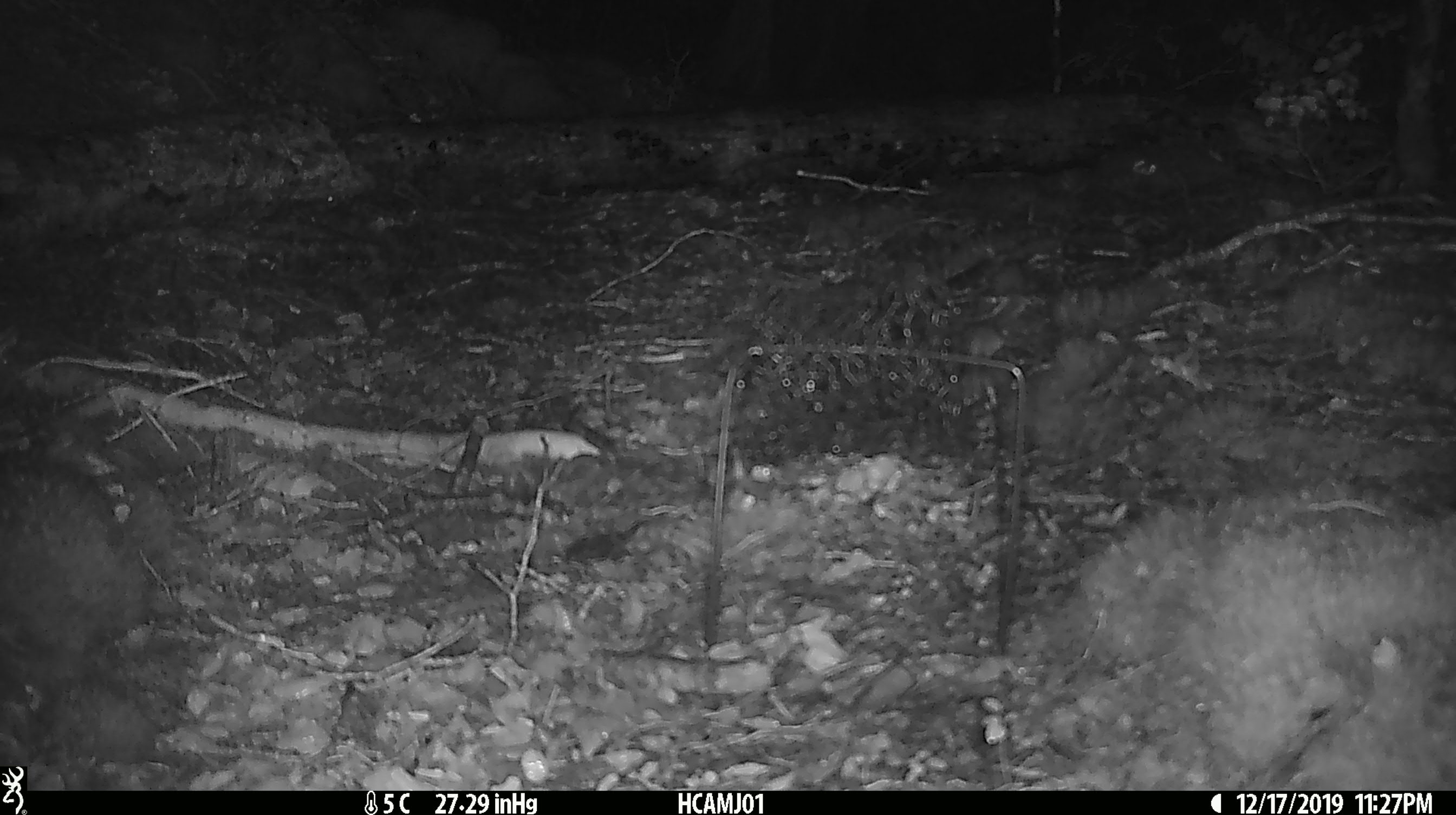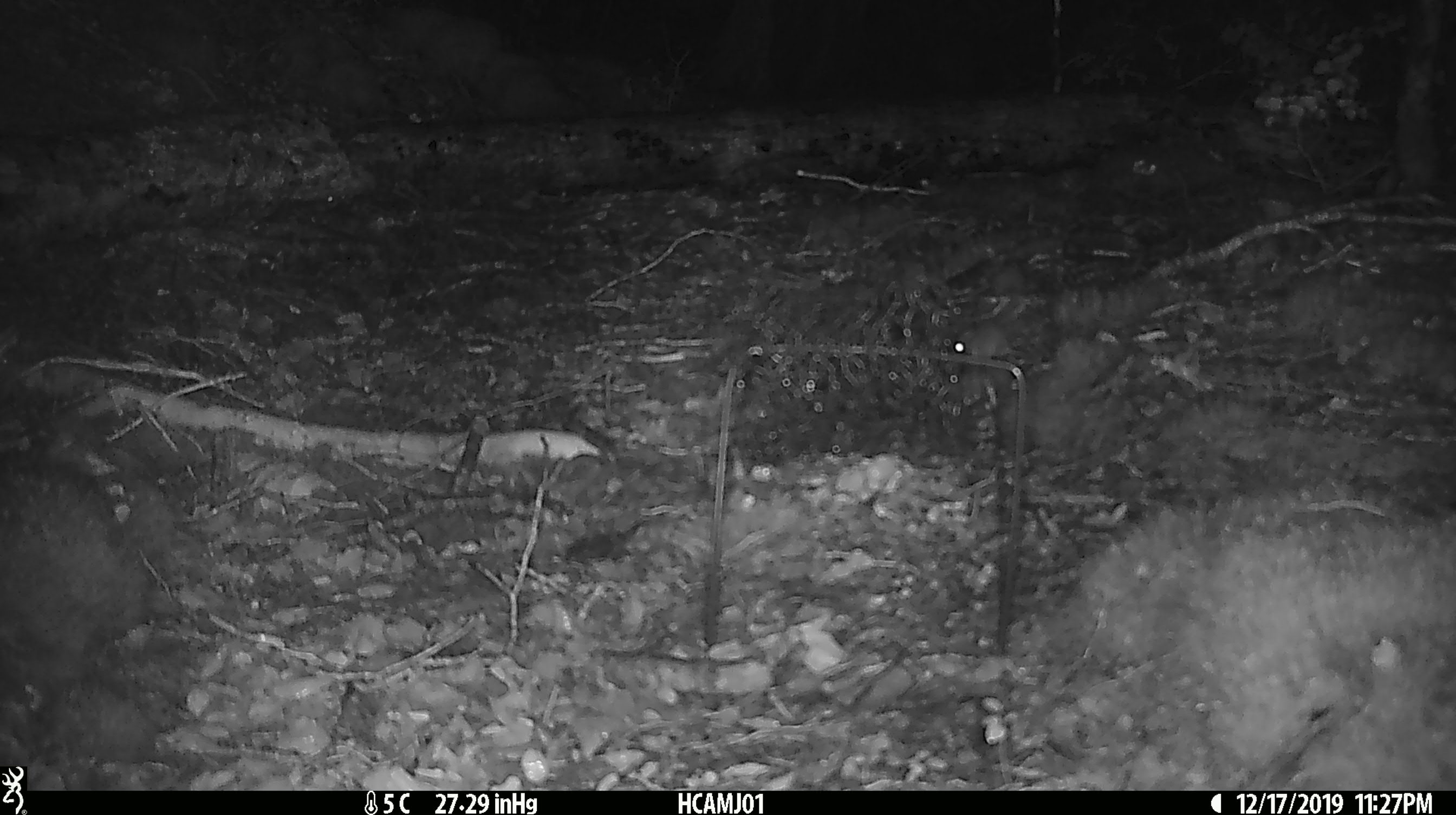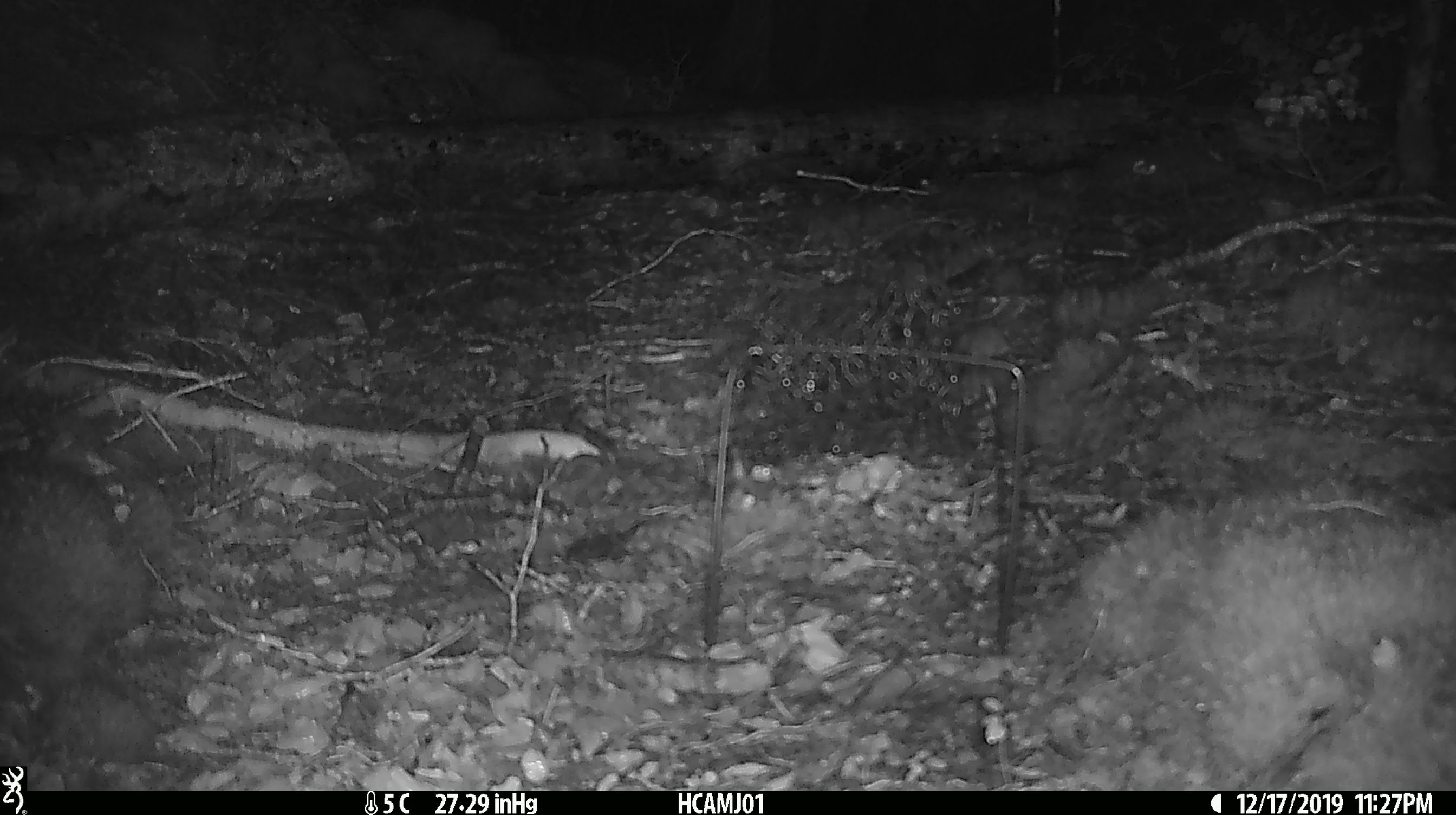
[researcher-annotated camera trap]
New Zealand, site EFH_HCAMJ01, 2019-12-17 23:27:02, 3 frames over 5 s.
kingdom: Animalia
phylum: Chordata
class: Mammalia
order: Rodentia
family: Muridae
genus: Mus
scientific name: Mus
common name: mouse